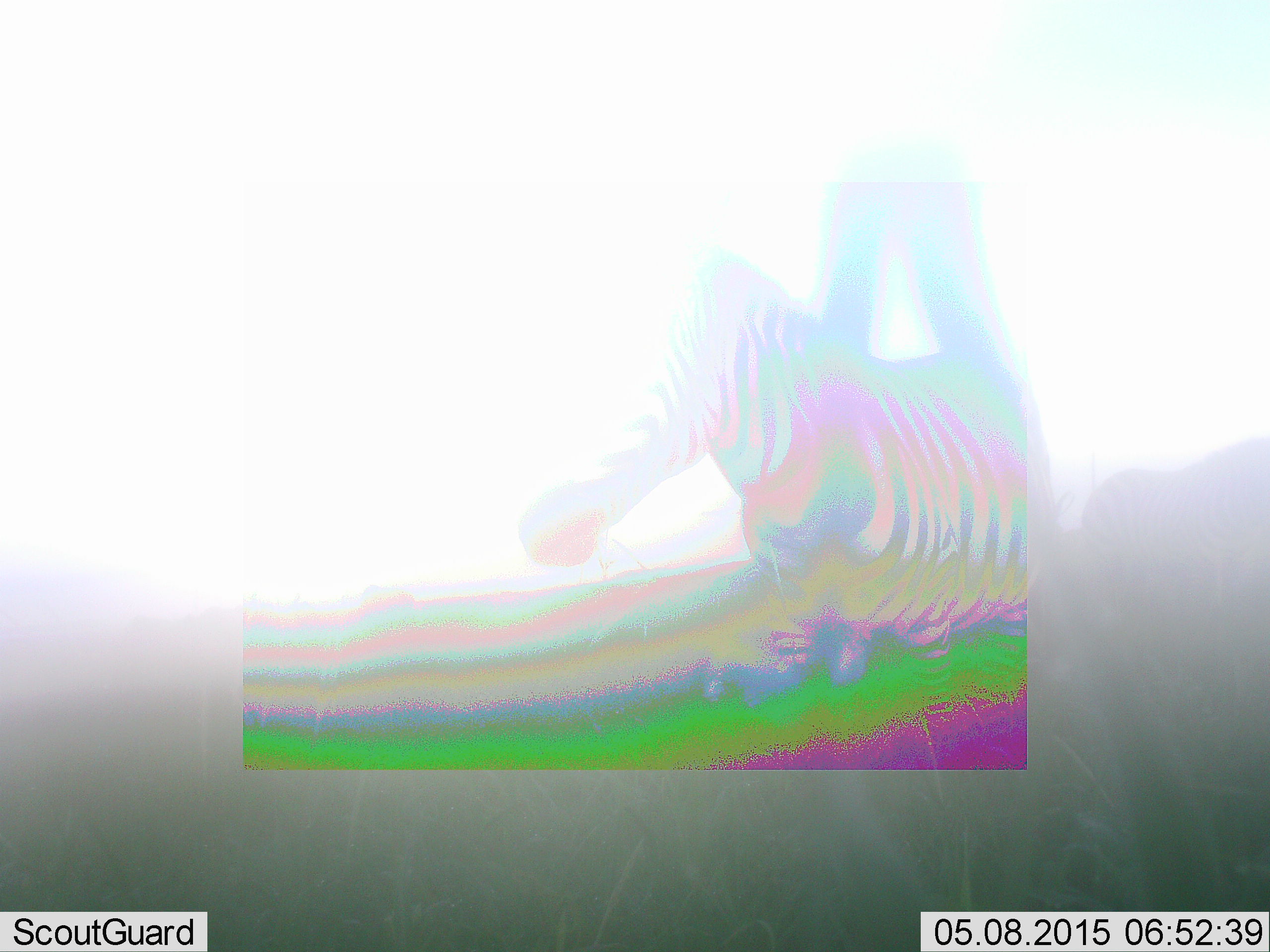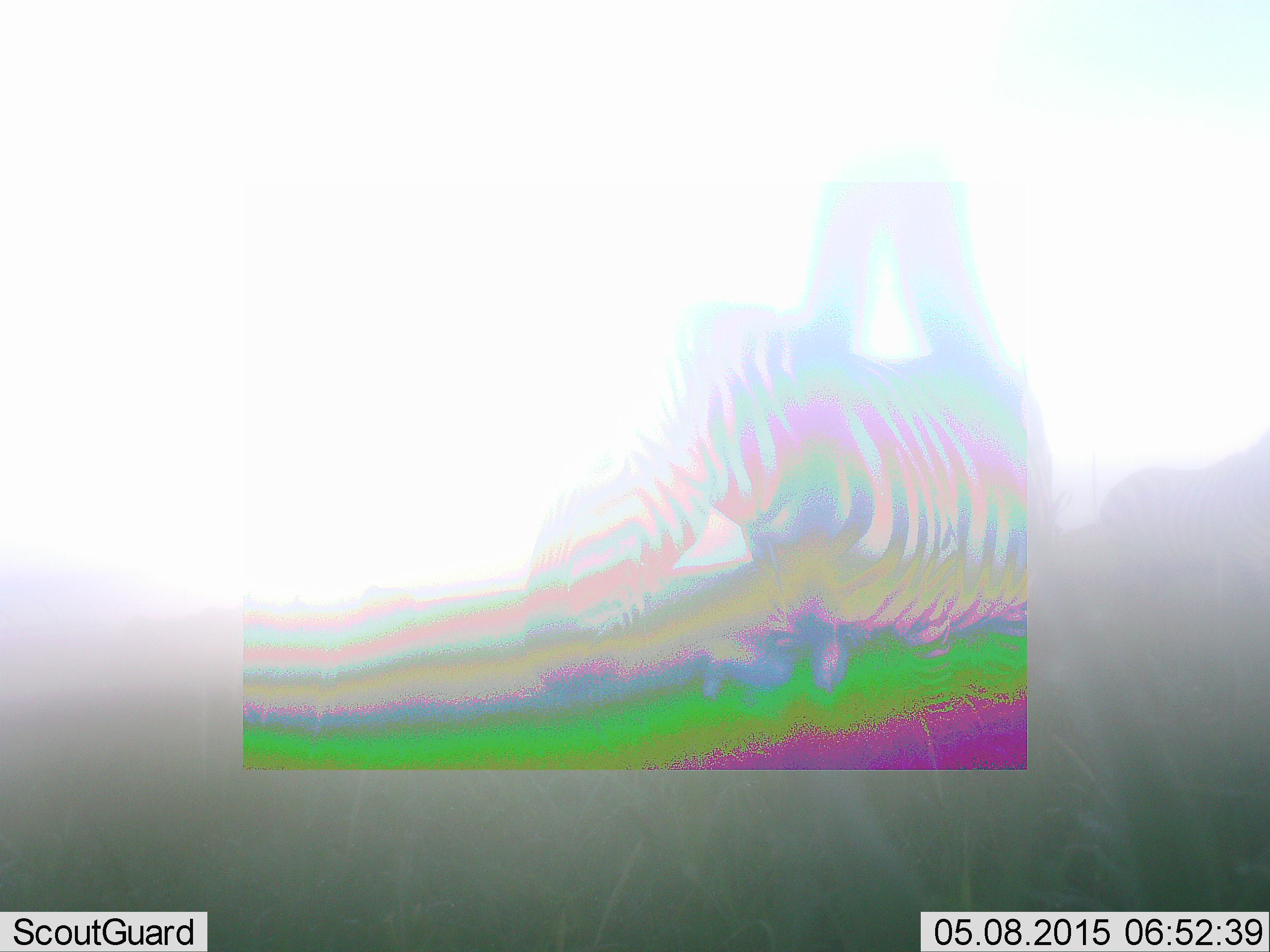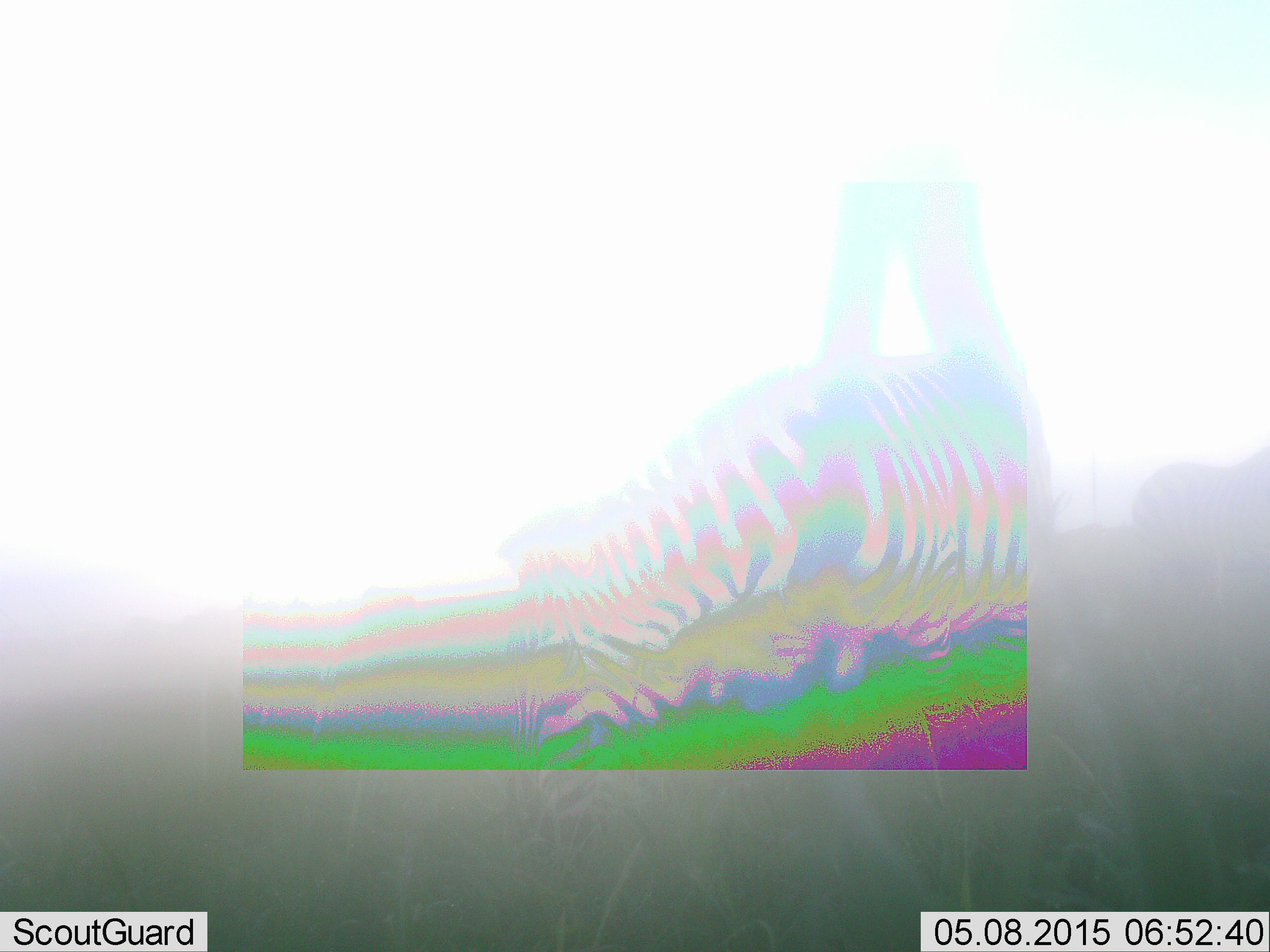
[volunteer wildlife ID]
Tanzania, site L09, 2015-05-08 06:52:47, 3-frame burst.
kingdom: Animalia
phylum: Chordata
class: Mammalia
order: Perissodactyla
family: Equidae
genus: Equus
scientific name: Equus quagga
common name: plains zebra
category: zebra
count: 1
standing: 40%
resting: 0%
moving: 30%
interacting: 0%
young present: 0%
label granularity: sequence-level